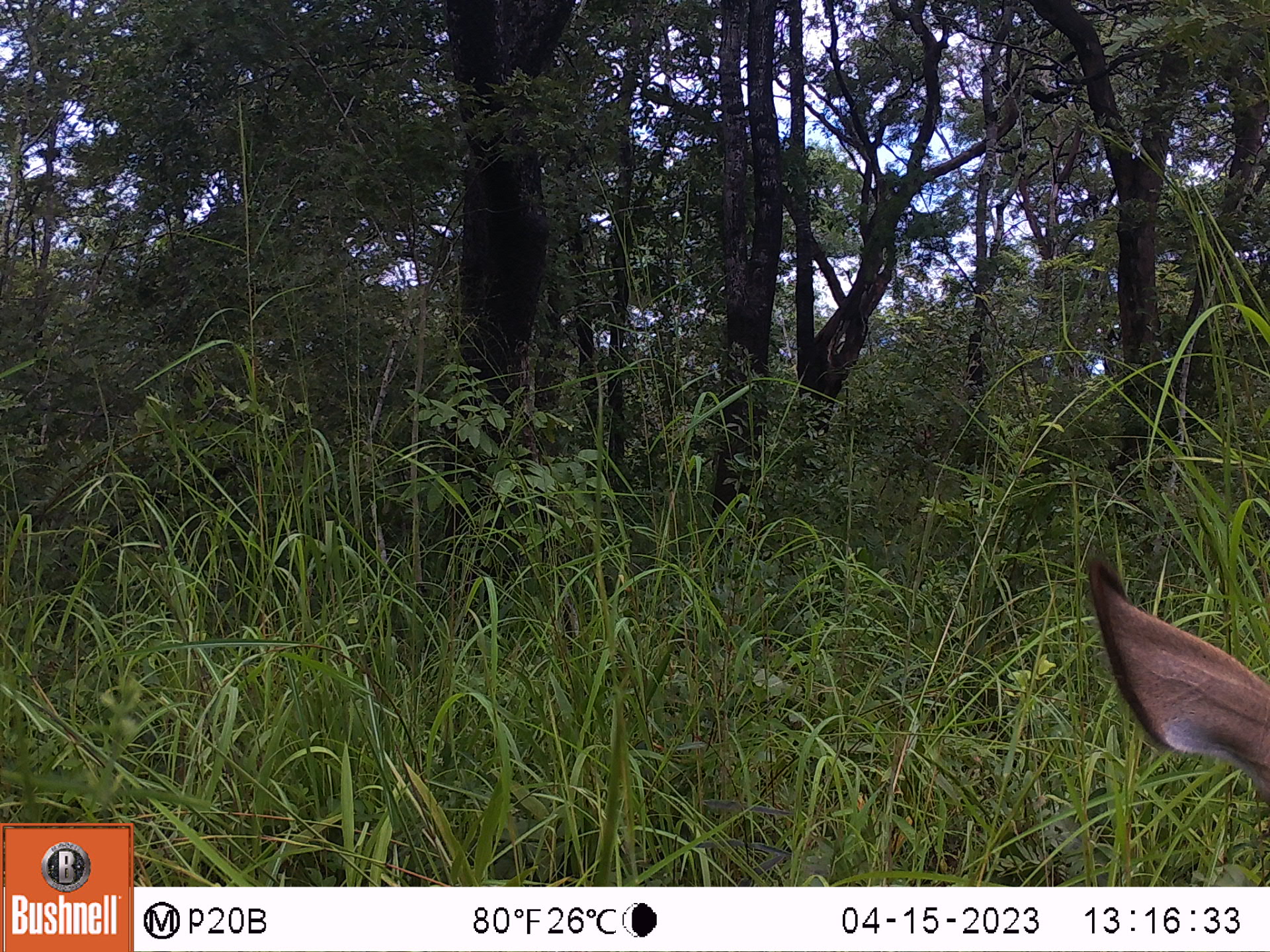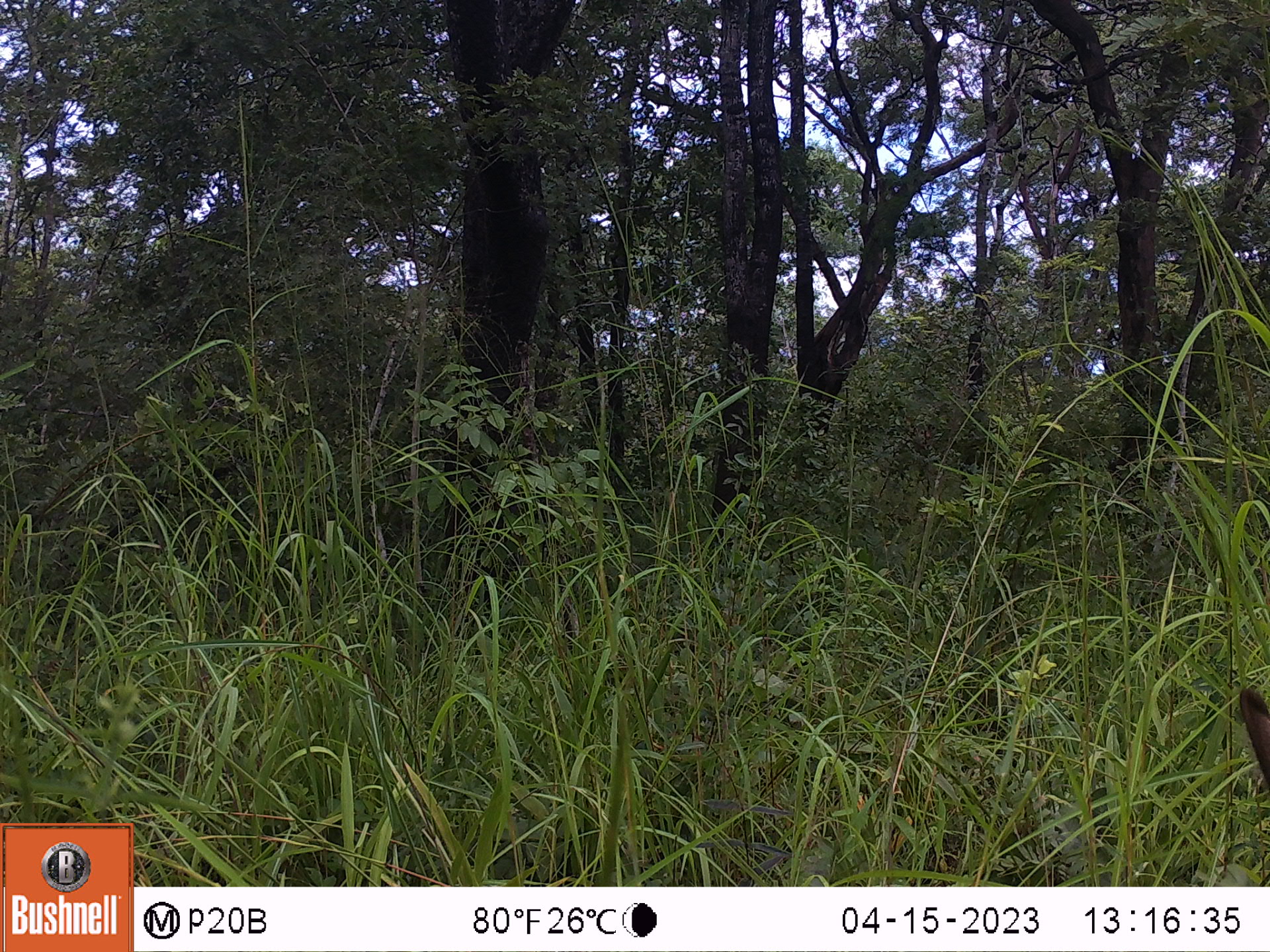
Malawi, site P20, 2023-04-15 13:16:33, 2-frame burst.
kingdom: Animalia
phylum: Chordata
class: Mammalia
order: Artiodactyla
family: Bovidae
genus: Kobus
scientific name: Kobus ellipsiprymnus ellipsiprymnus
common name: common waterbuck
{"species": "common waterbuck (Kobus ellipsiprymnus ellipsiprymnus)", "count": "1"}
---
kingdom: Animalia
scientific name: Animalia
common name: other animal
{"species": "other animal (Animalia)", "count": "1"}